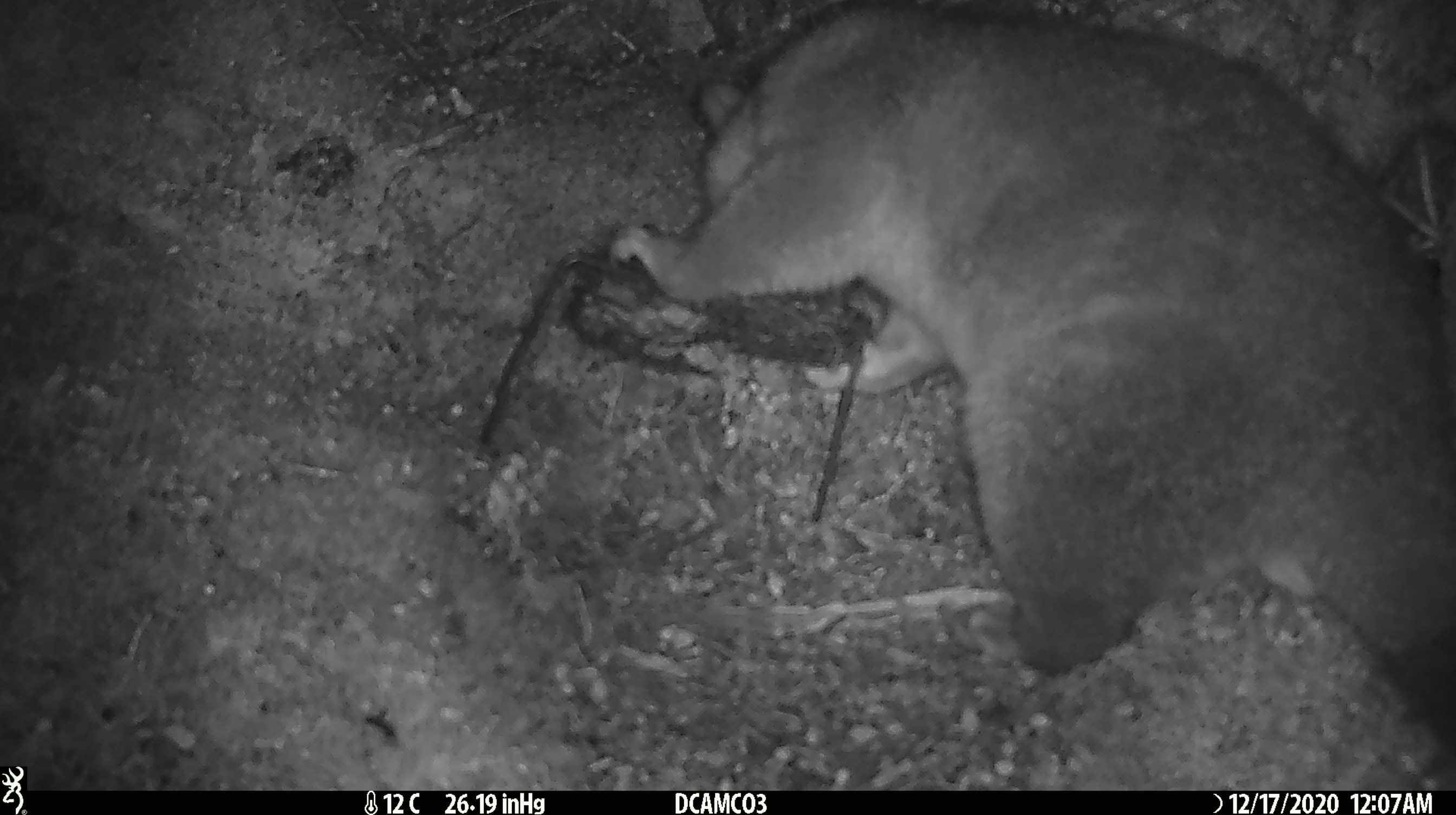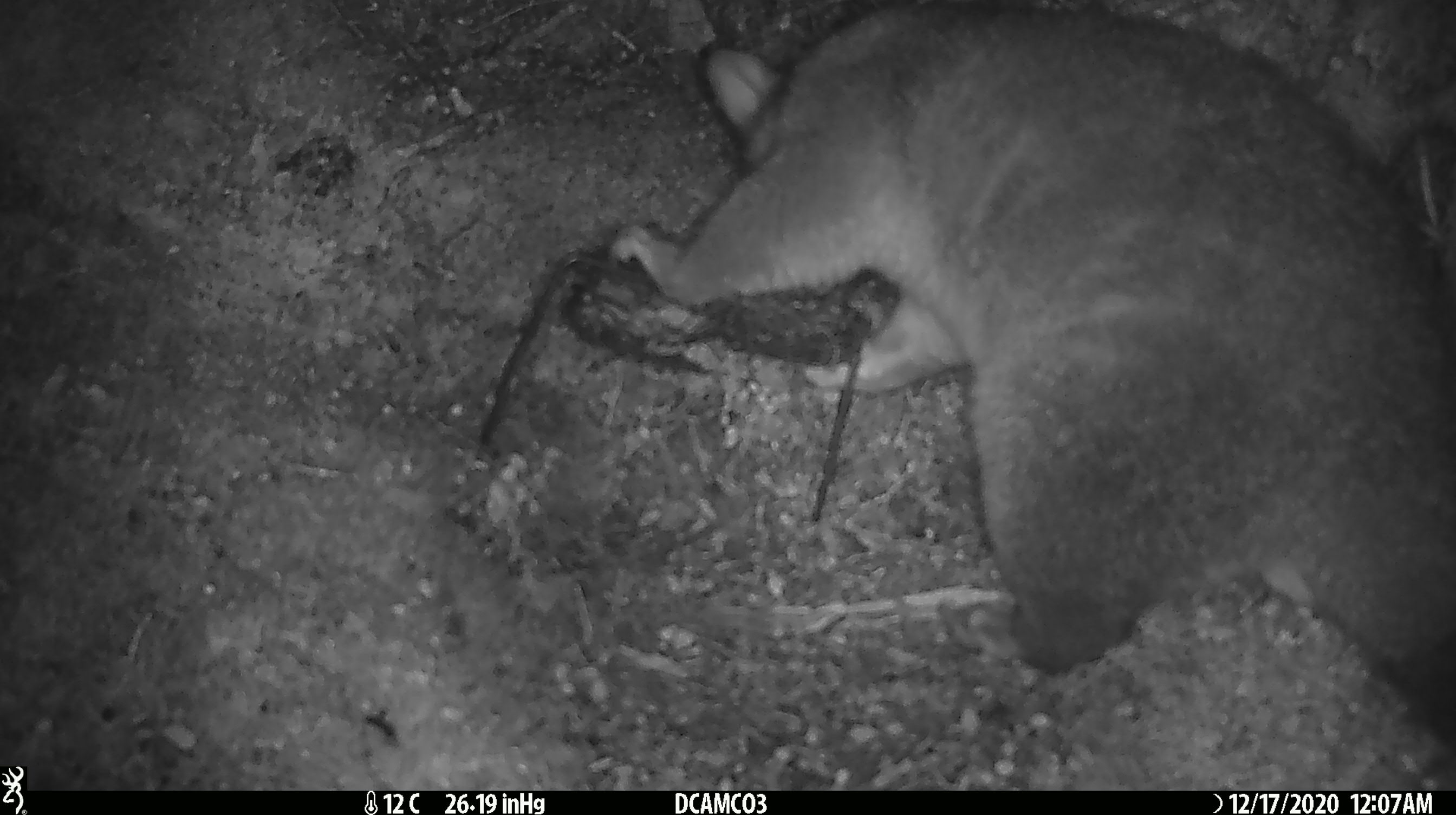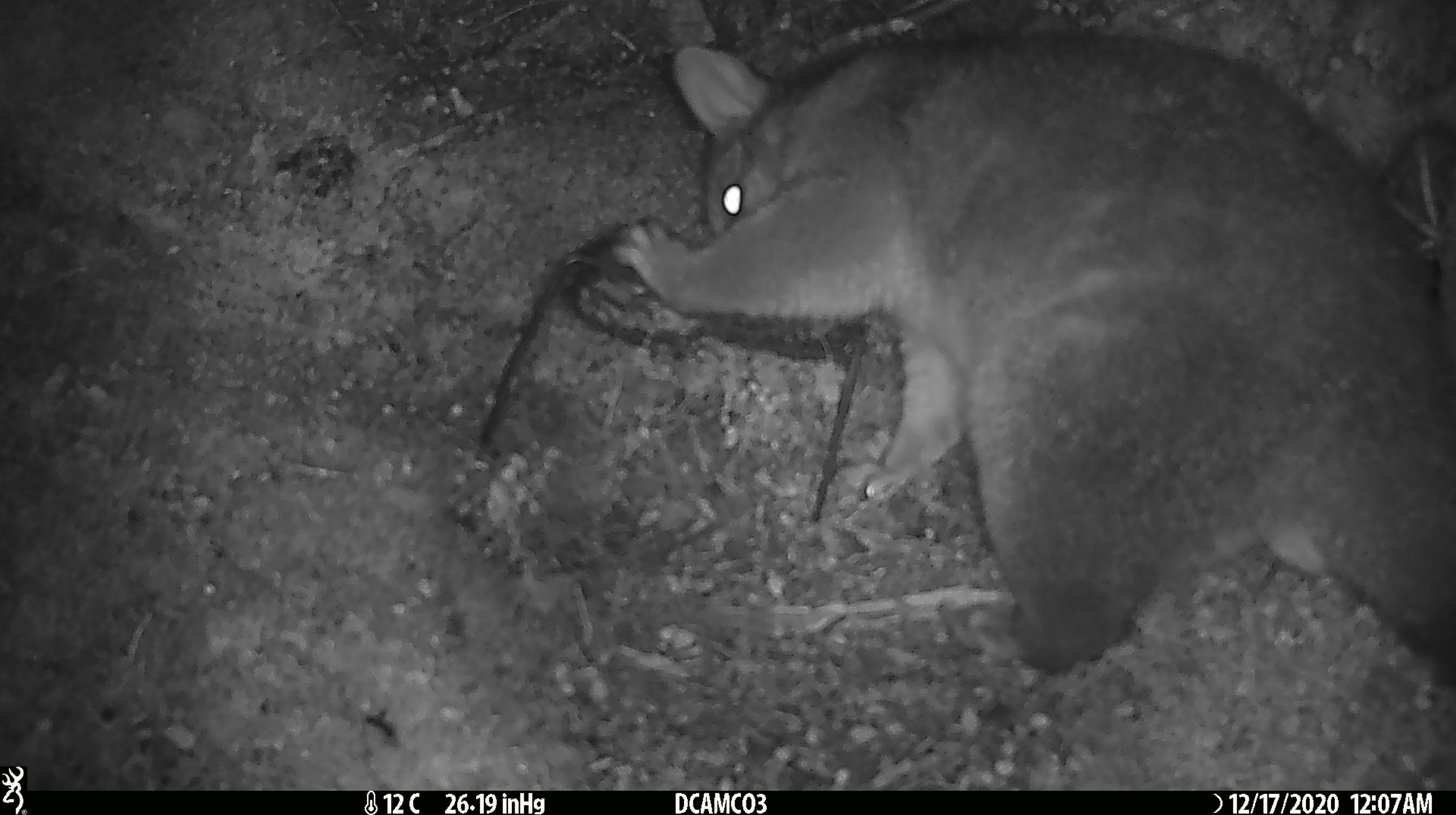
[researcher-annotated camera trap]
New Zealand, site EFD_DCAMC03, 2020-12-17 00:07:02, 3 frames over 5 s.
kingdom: Animalia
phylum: Chordata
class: Mammalia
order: Diprotodontia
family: Phalangeridae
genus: Trichosurus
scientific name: Trichosurus vulpecula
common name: common brushtail possum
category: possum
Possum (common brushtail possum) (Trichosurus vulpecula).